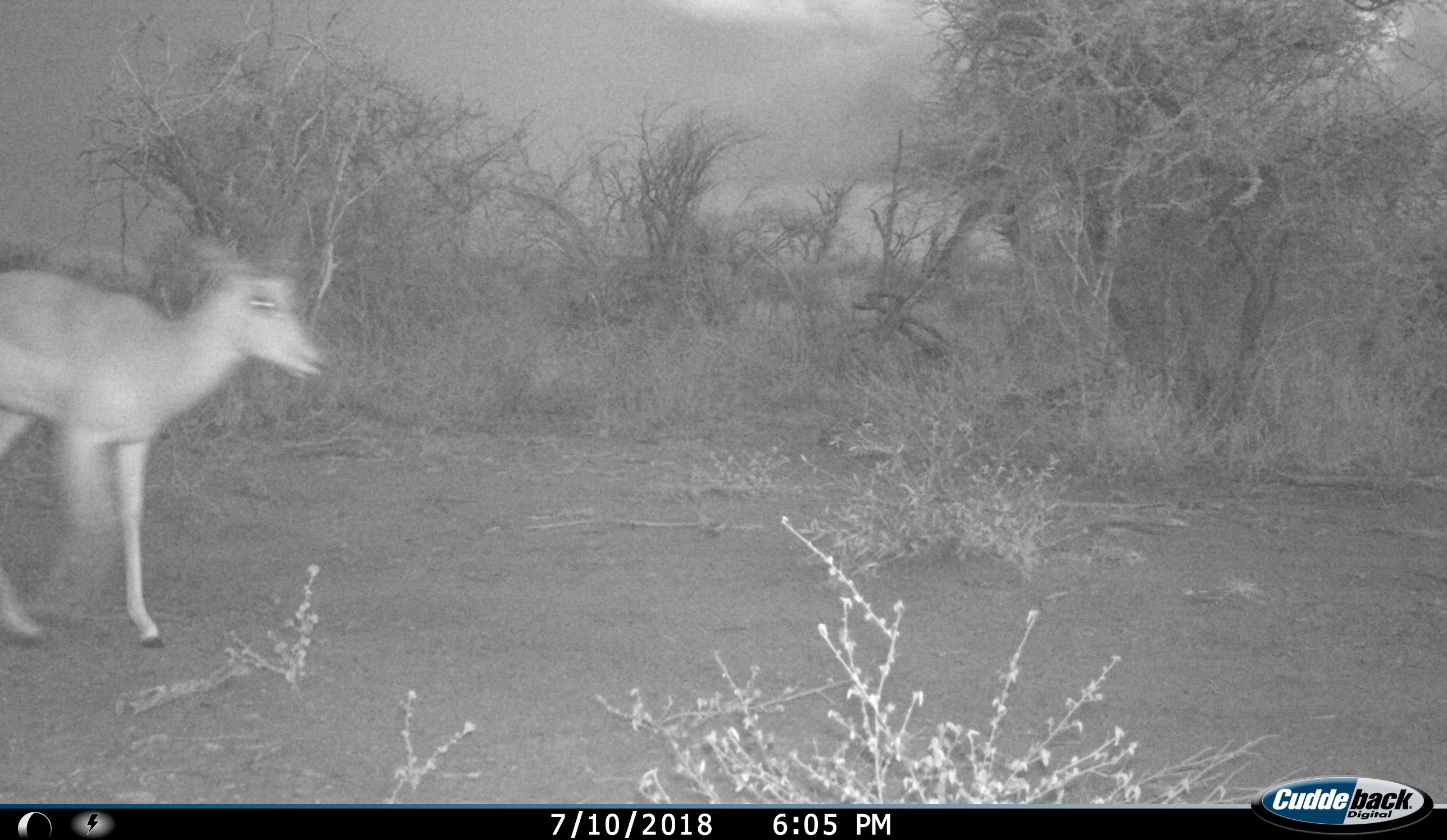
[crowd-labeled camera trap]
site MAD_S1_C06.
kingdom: Animalia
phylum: Chordata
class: Mammalia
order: Artiodactyla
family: Bovidae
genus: Aepyceros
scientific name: Aepyceros melampus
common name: impala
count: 1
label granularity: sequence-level